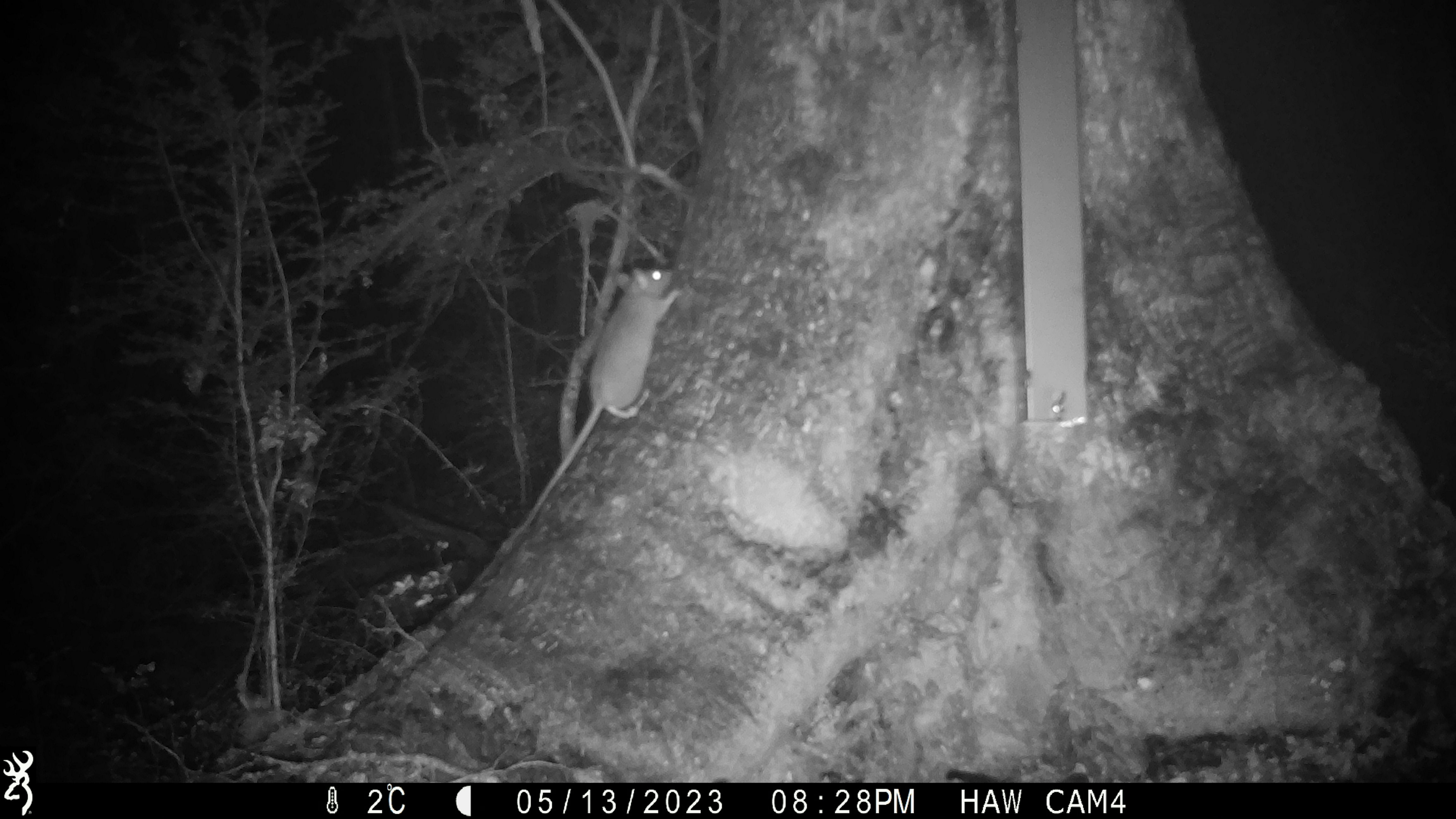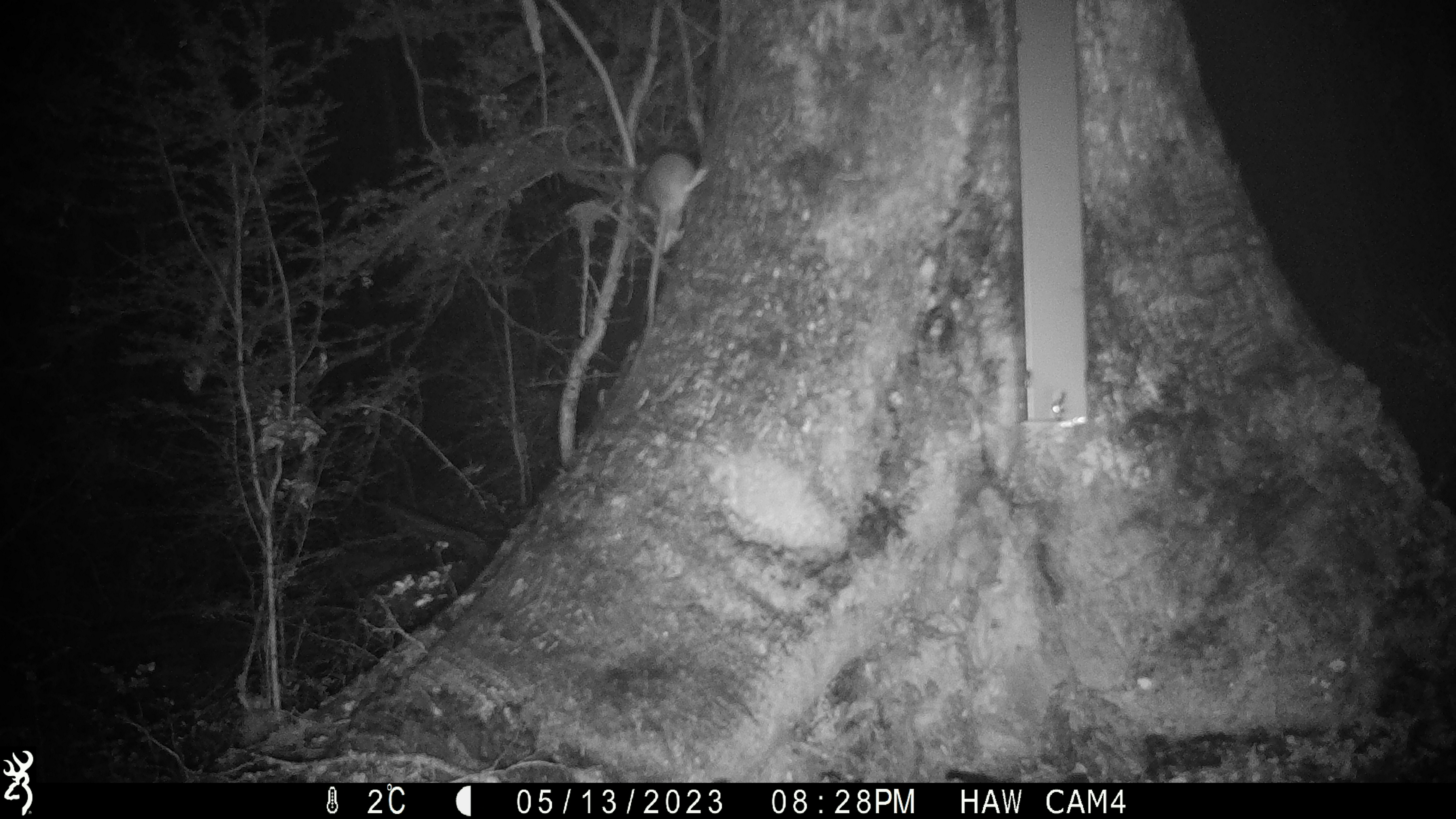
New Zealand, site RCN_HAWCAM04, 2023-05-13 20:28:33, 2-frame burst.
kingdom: Animalia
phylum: Chordata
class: Mammalia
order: Rodentia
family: Muridae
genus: Rattus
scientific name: Rattus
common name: rat